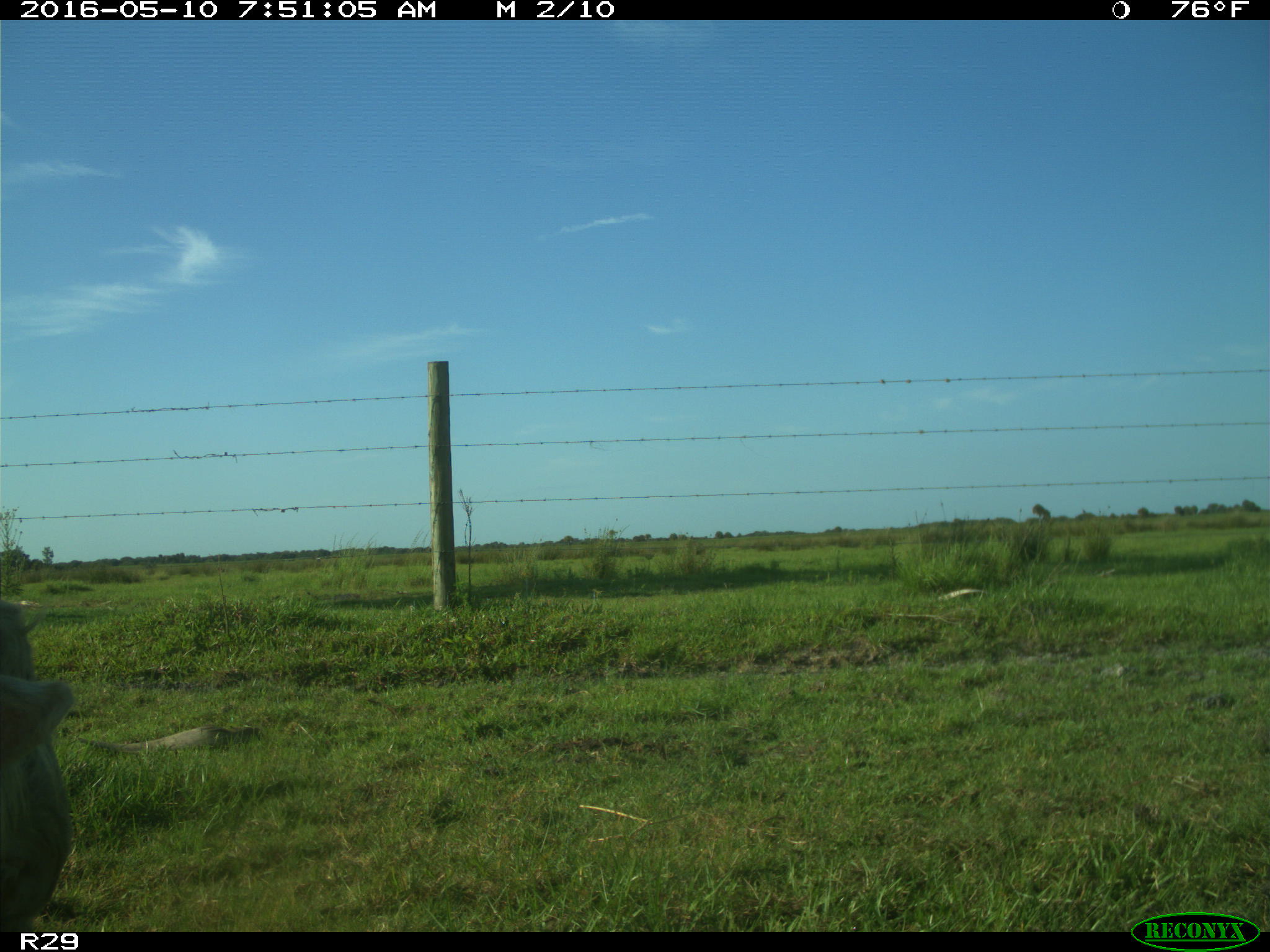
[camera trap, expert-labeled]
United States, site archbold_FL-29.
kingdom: Animalia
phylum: Chordata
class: Mammalia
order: Artiodactyla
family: Bovidae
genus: Bos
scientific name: Bos taurus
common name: domestic cow